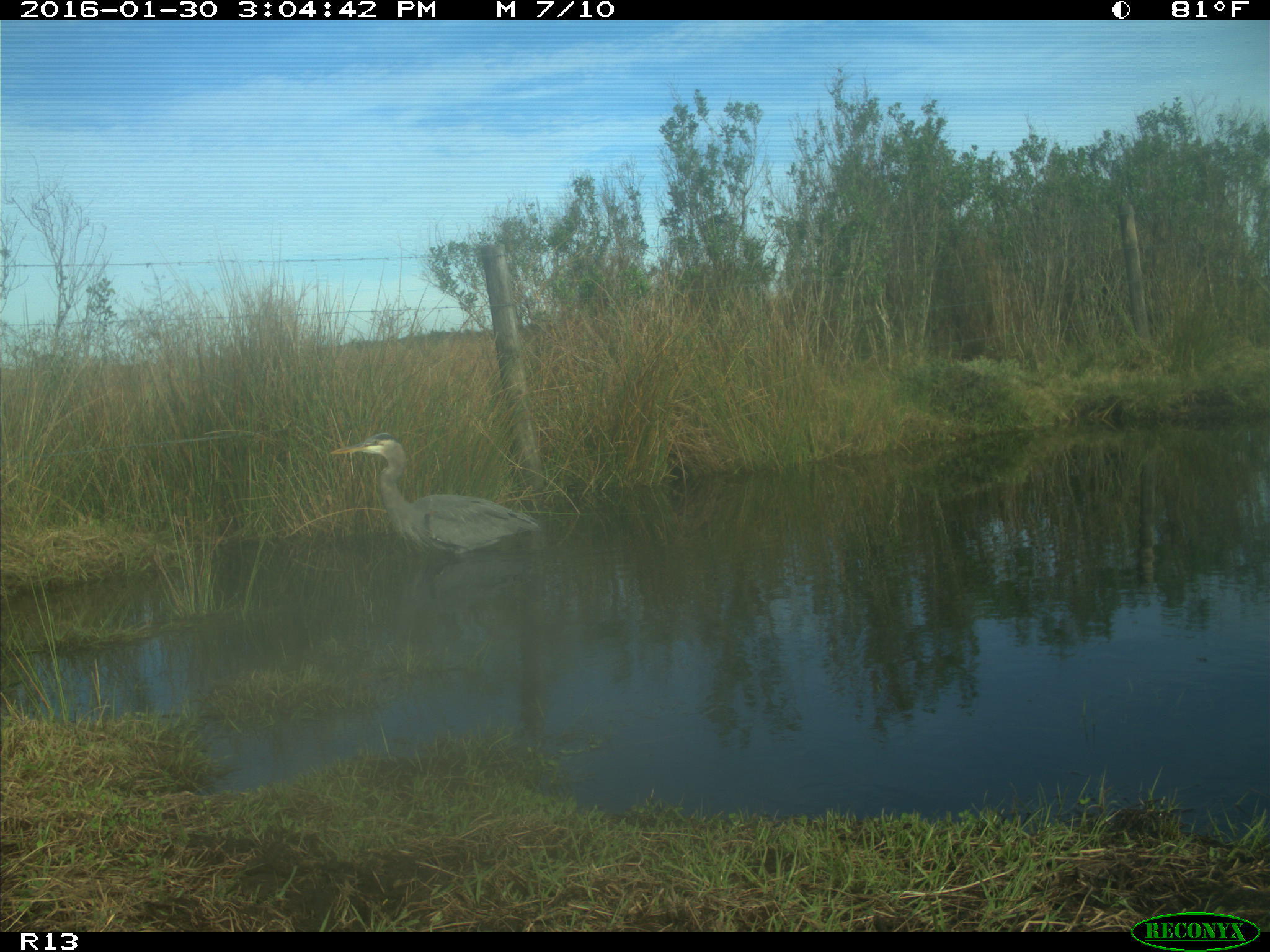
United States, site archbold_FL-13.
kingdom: Animalia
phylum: Chordata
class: Aves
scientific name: Aves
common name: birds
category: unidentified bird